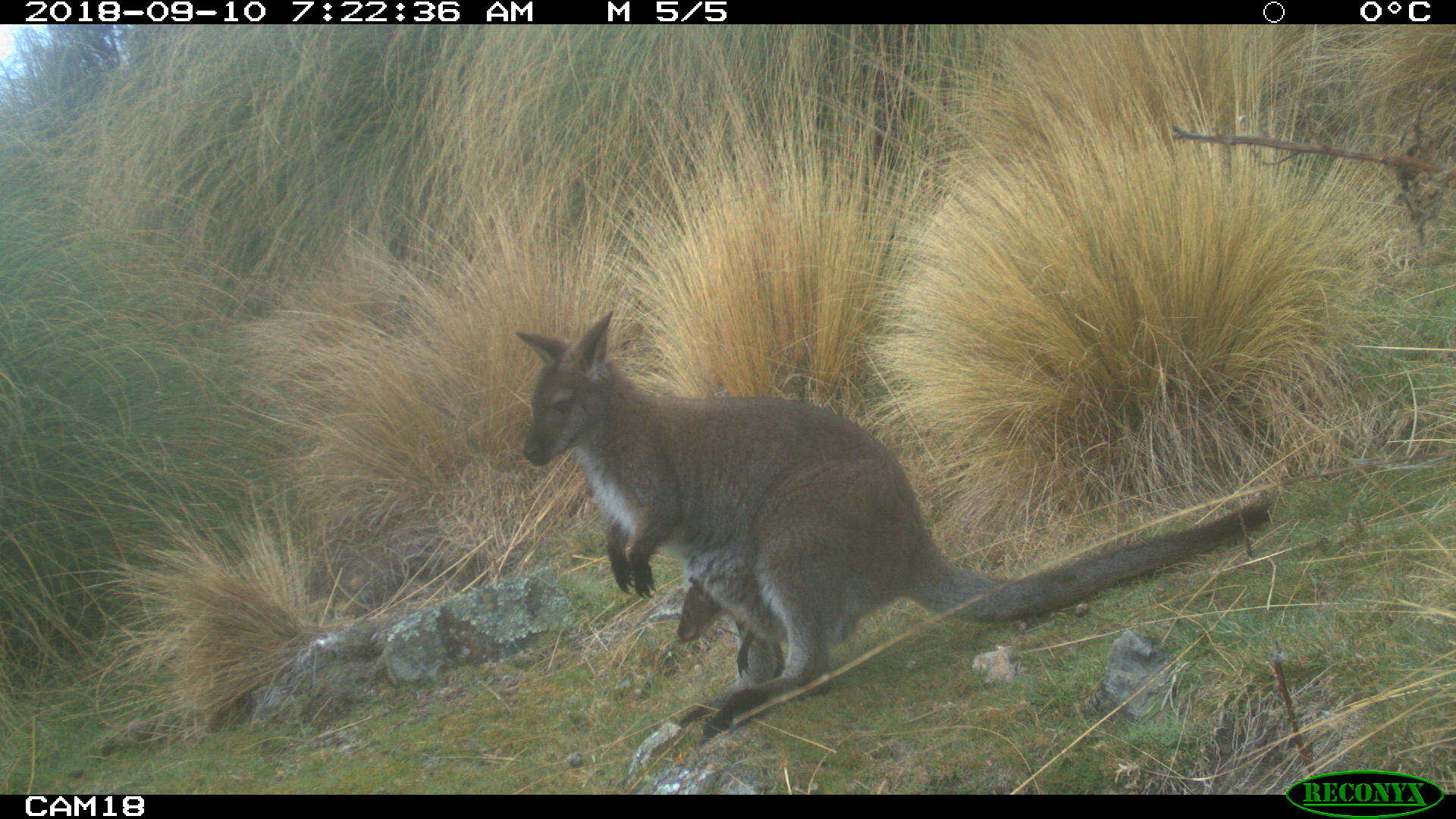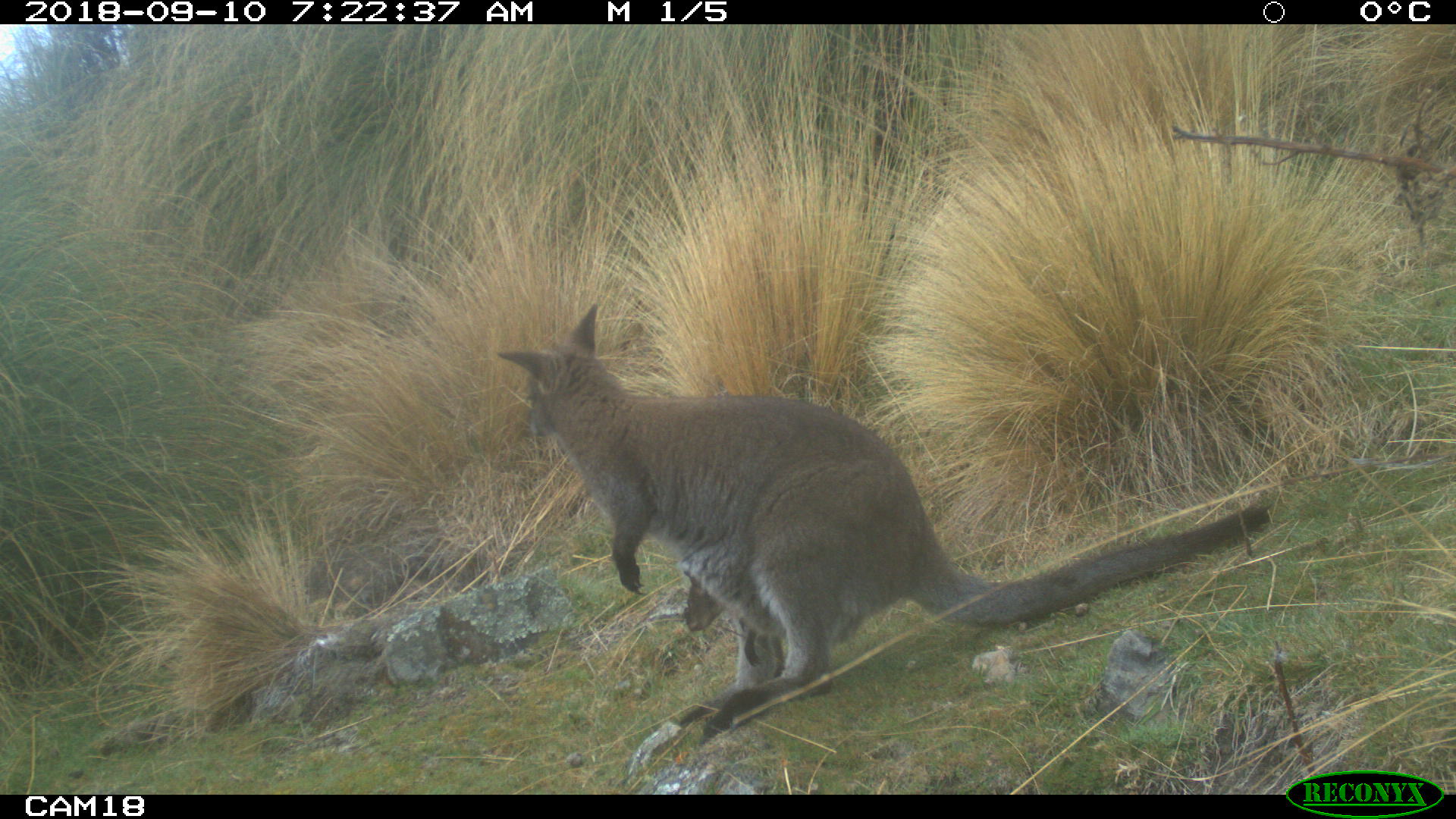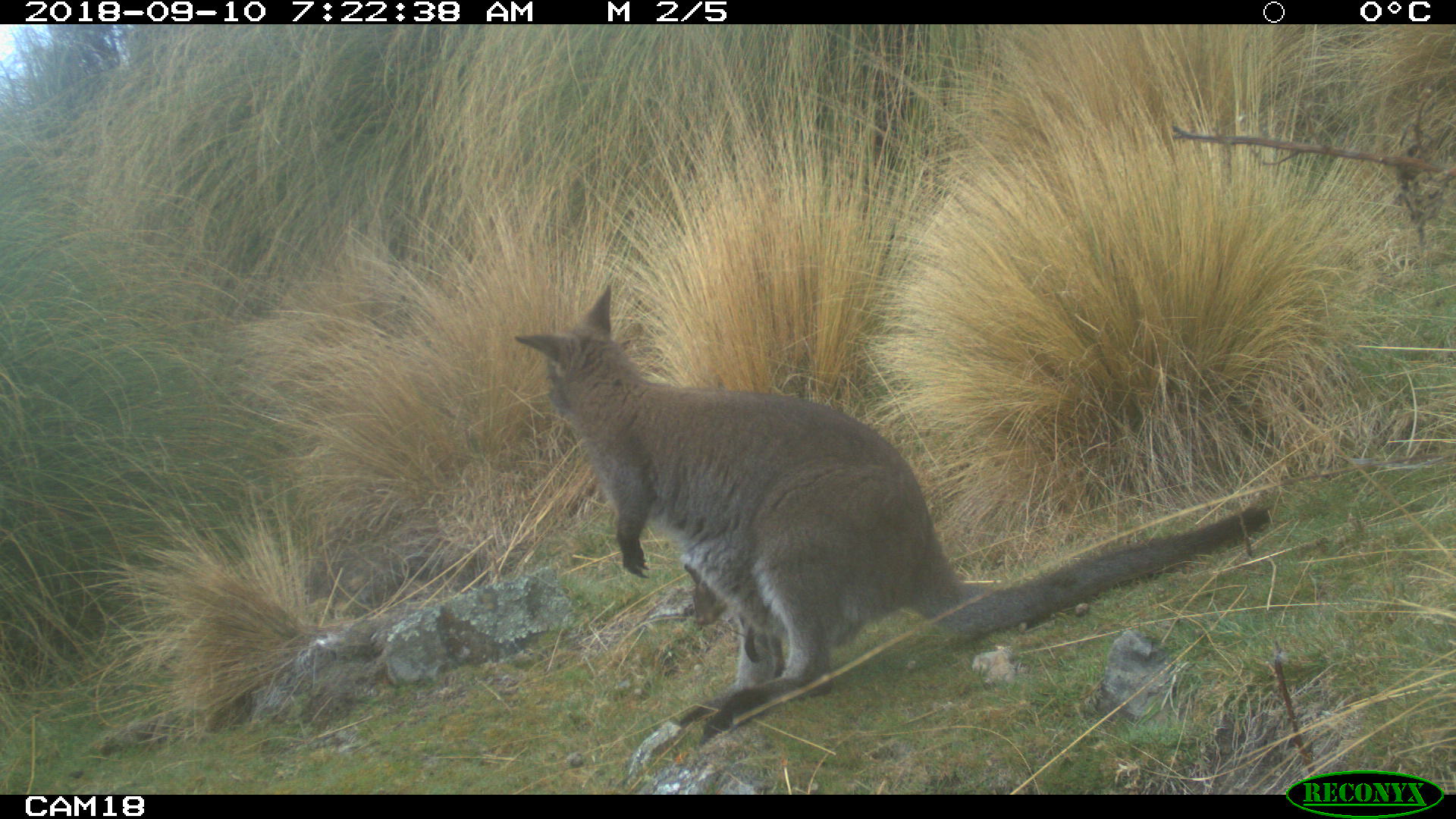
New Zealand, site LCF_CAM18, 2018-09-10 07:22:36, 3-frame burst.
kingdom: Animalia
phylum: Chordata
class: Mammalia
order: Diprotodontia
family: Macropodidae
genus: Notamacropus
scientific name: Notamacropus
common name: wallaby